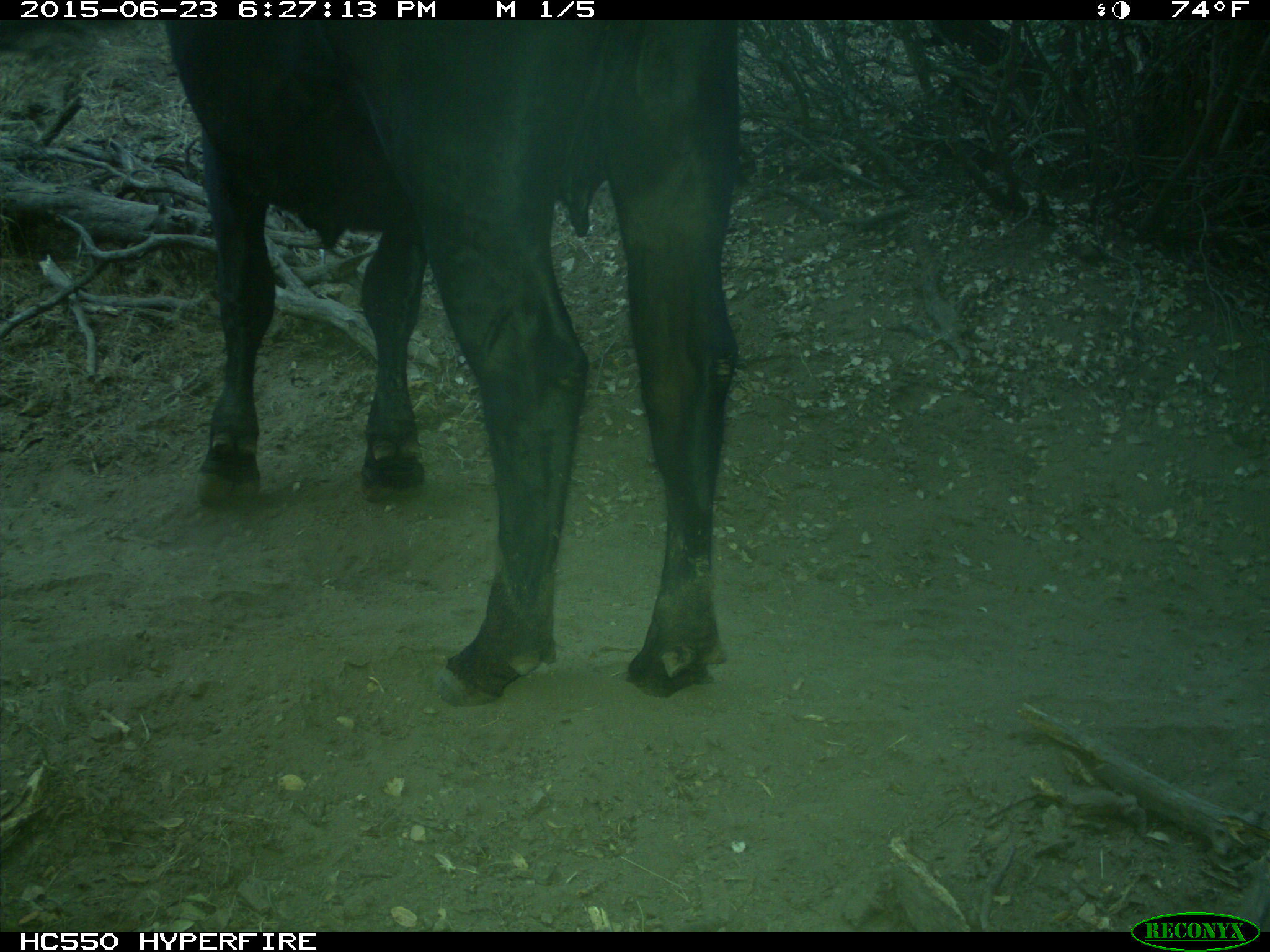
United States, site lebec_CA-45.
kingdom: Animalia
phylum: Chordata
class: Mammalia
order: Artiodactyla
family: Bovidae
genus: Bos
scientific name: Bos taurus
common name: domestic cow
Bos taurus (domestic cow).